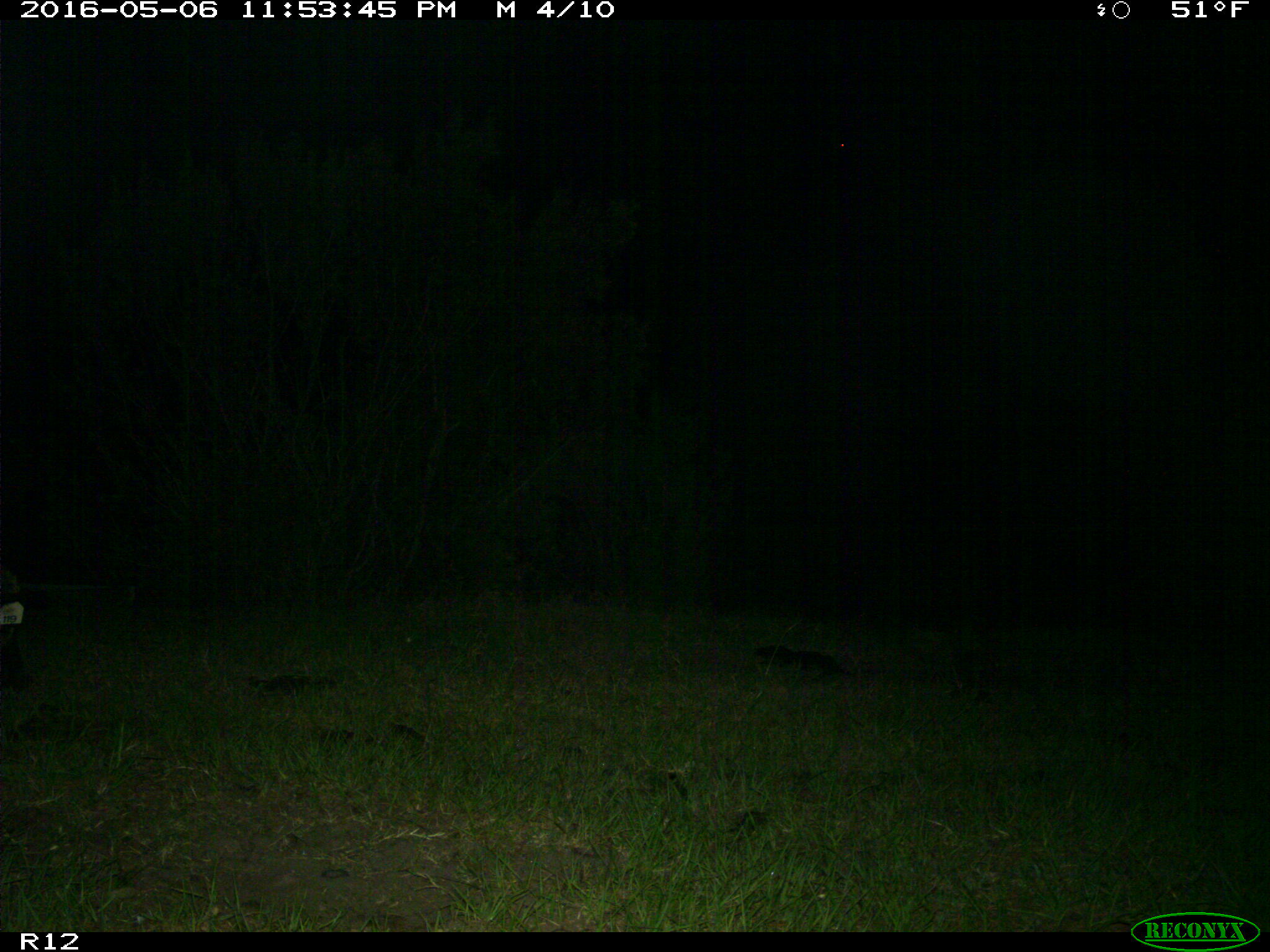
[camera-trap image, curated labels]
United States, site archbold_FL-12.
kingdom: Animalia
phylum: Chordata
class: Mammalia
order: Artiodactyla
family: Suidae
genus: Sus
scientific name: Sus scrofa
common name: wild boar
Sus scrofa (wild boar).